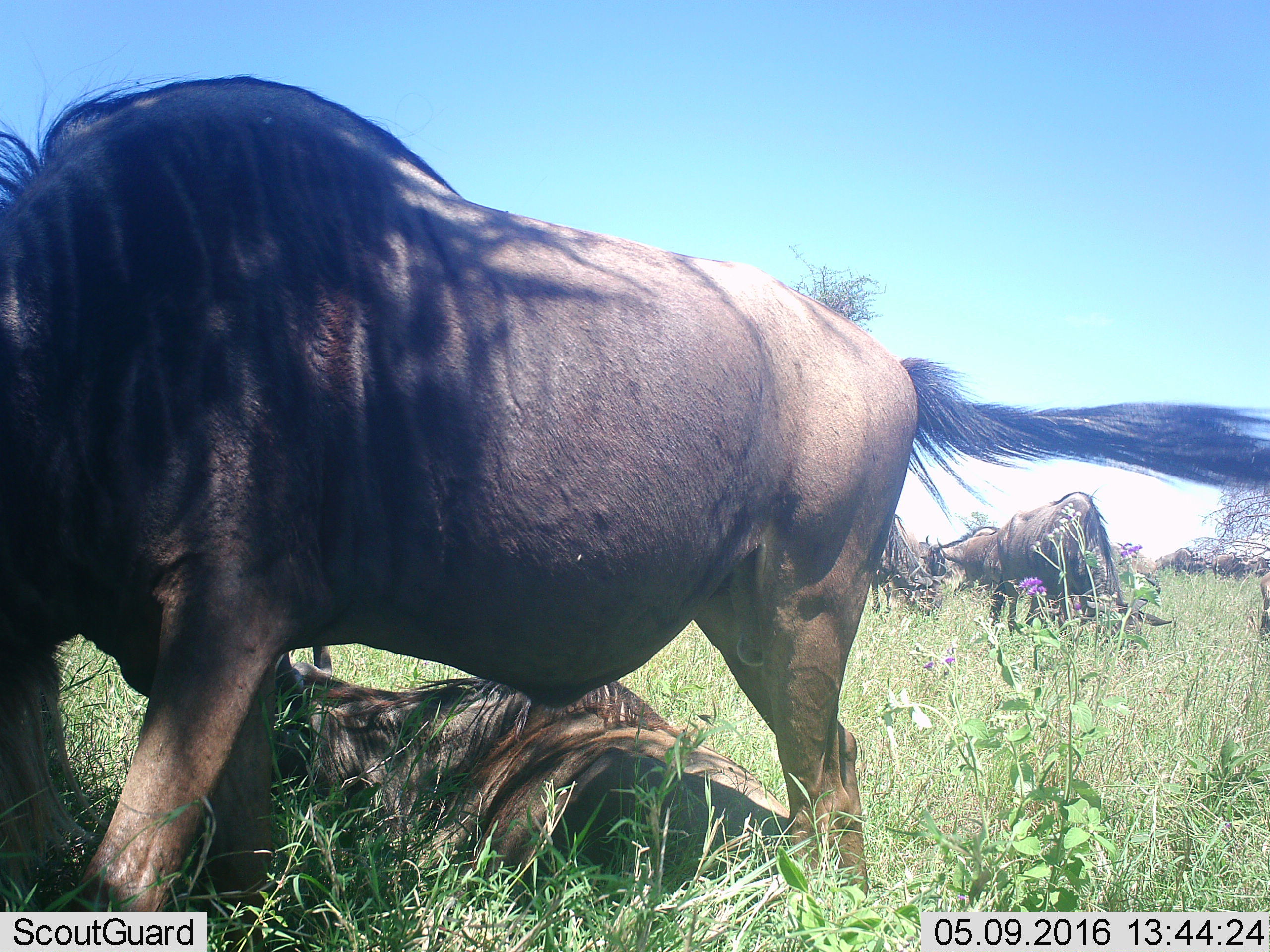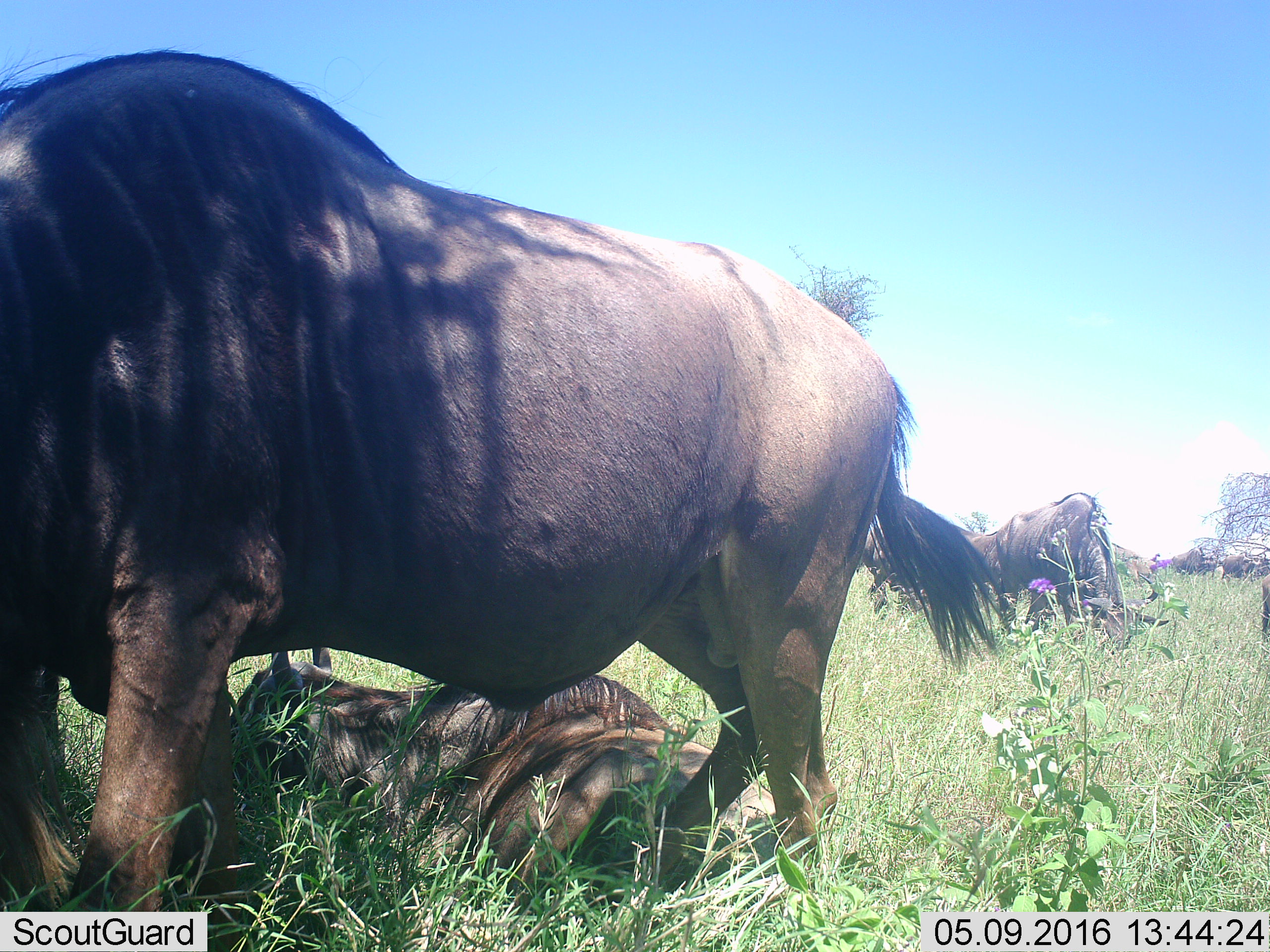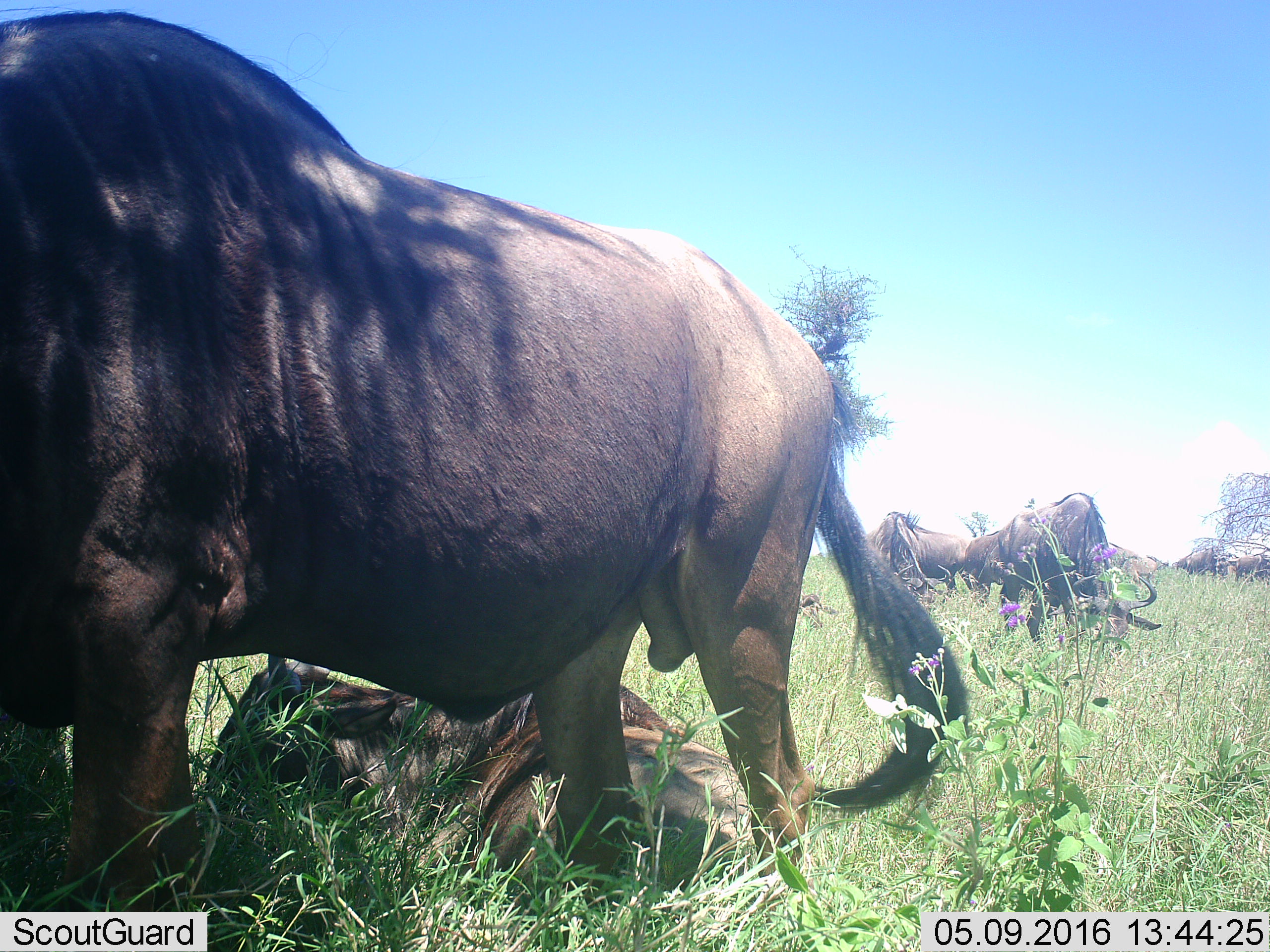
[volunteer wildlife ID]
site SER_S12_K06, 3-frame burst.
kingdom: Animalia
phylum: Chordata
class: Mammalia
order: Artiodactyla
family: Bovidae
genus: Connochaetes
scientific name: Connochaetes taurinus taurinus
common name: blue wildebeest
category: wildebeestblue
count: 9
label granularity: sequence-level